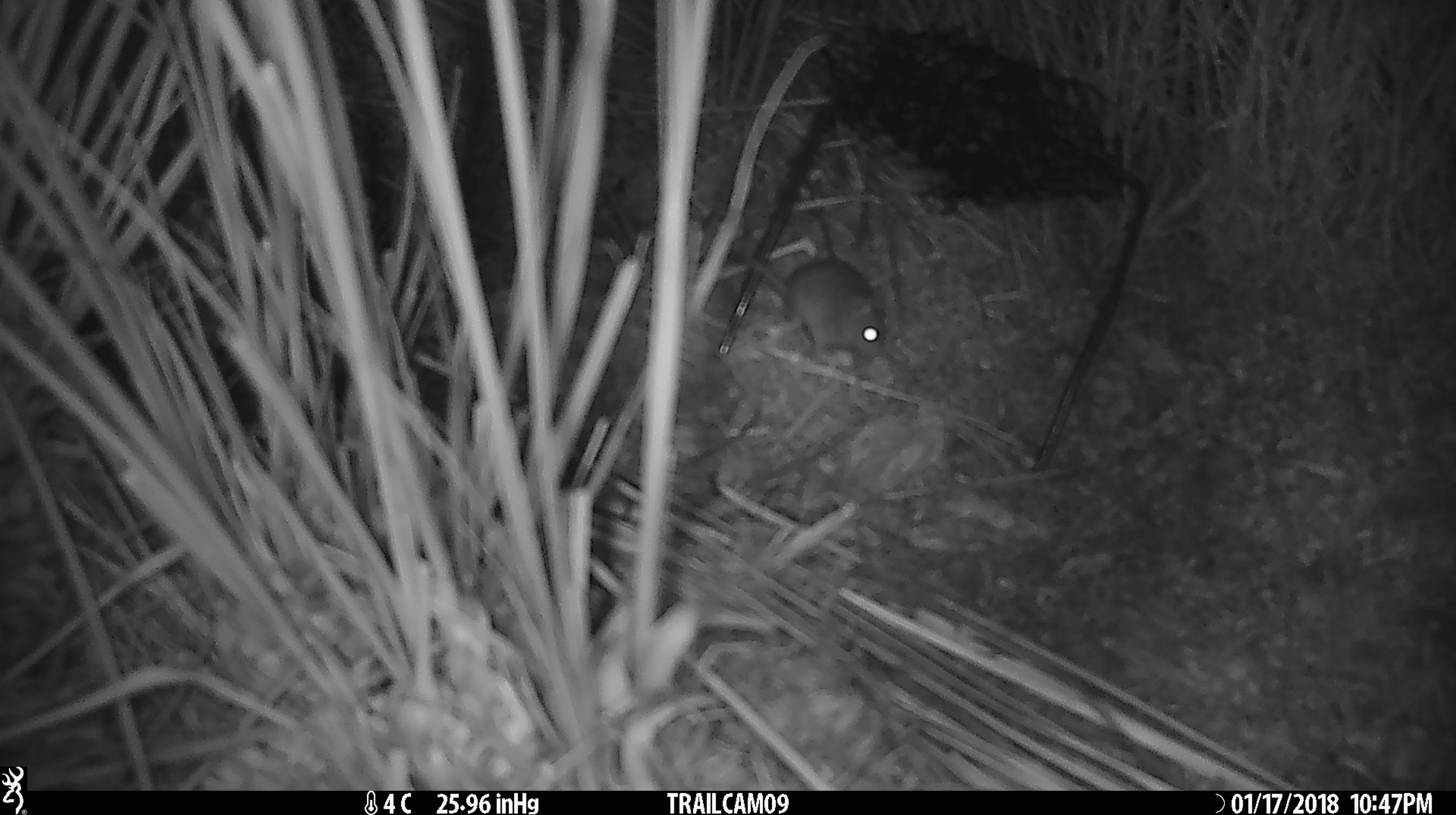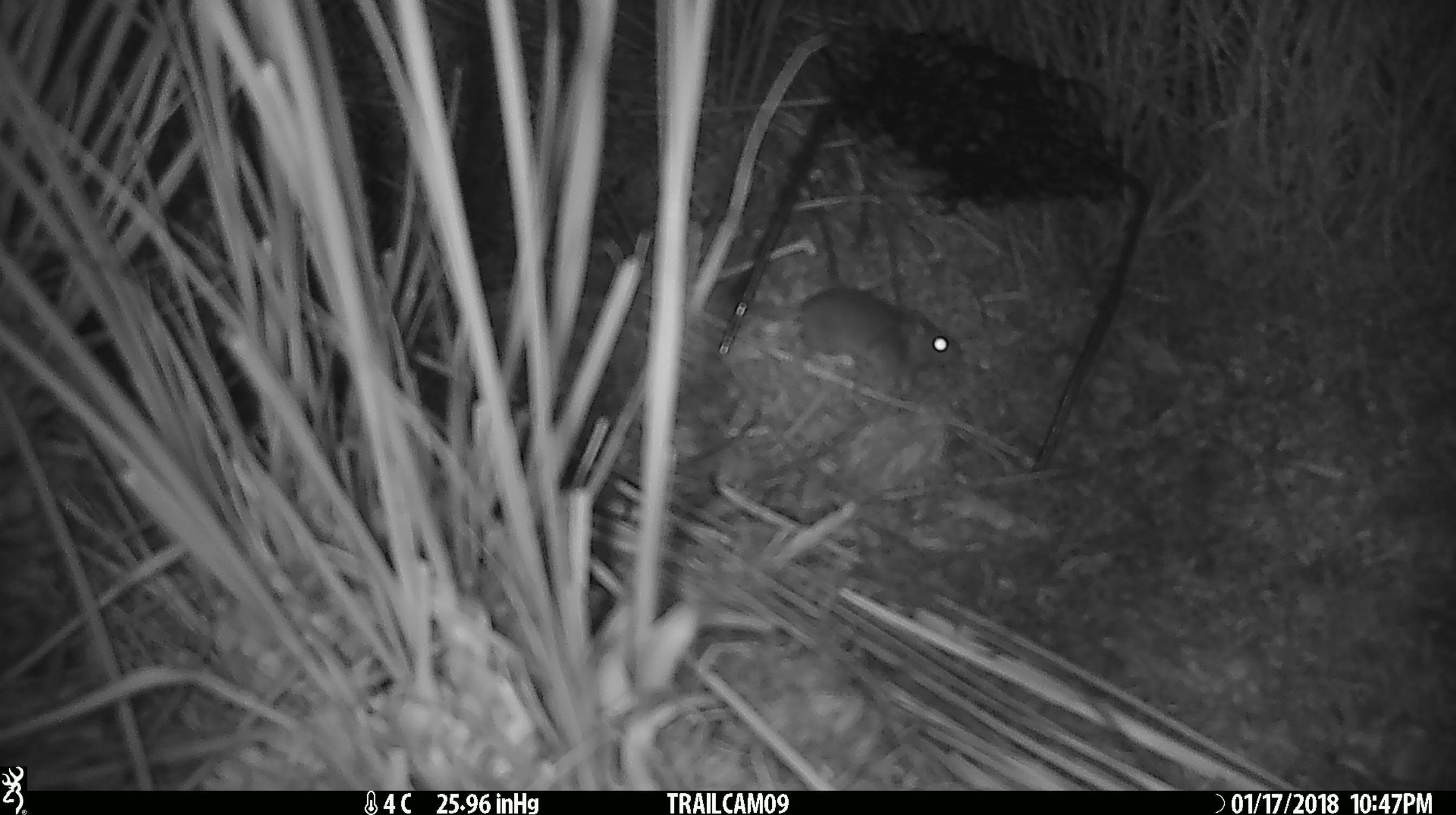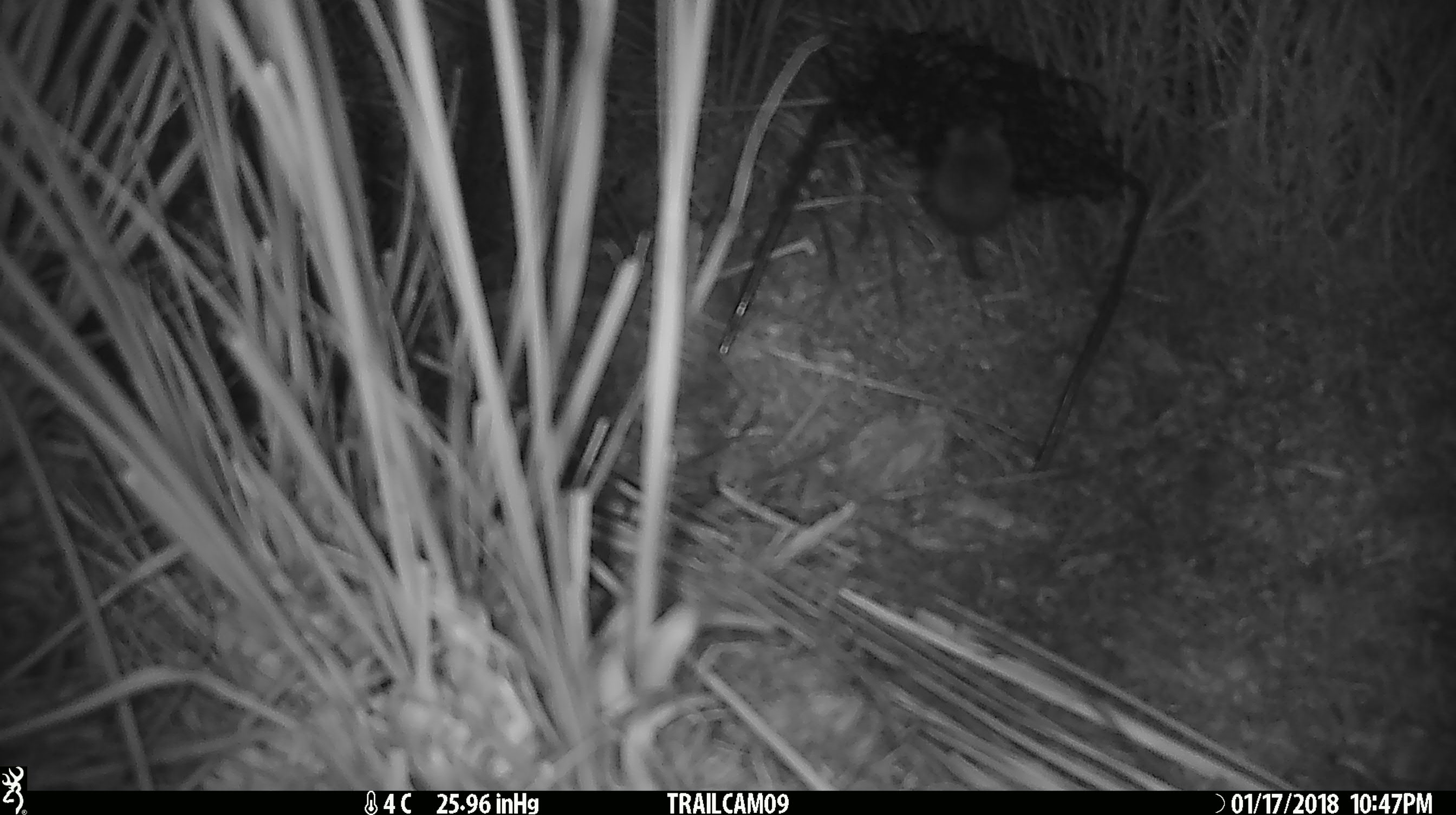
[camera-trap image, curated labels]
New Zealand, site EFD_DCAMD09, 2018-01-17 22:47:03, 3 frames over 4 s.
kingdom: Animalia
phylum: Chordata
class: Mammalia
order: Rodentia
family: Muridae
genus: Mus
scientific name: Mus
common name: mouse